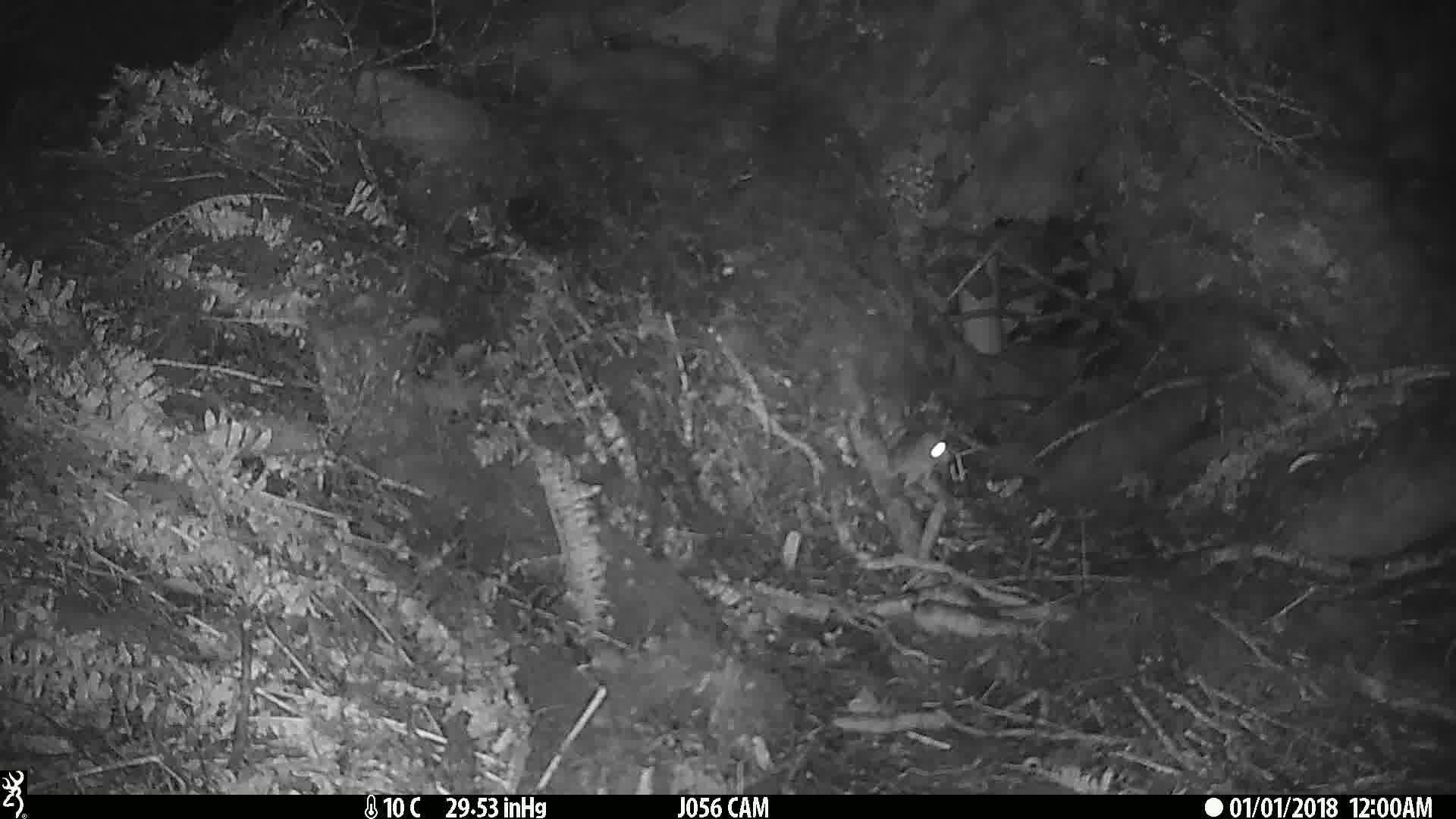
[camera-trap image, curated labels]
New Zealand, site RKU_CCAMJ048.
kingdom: Animalia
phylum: Chordata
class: Mammalia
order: Rodentia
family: Muridae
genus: Rattus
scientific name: Rattus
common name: rat